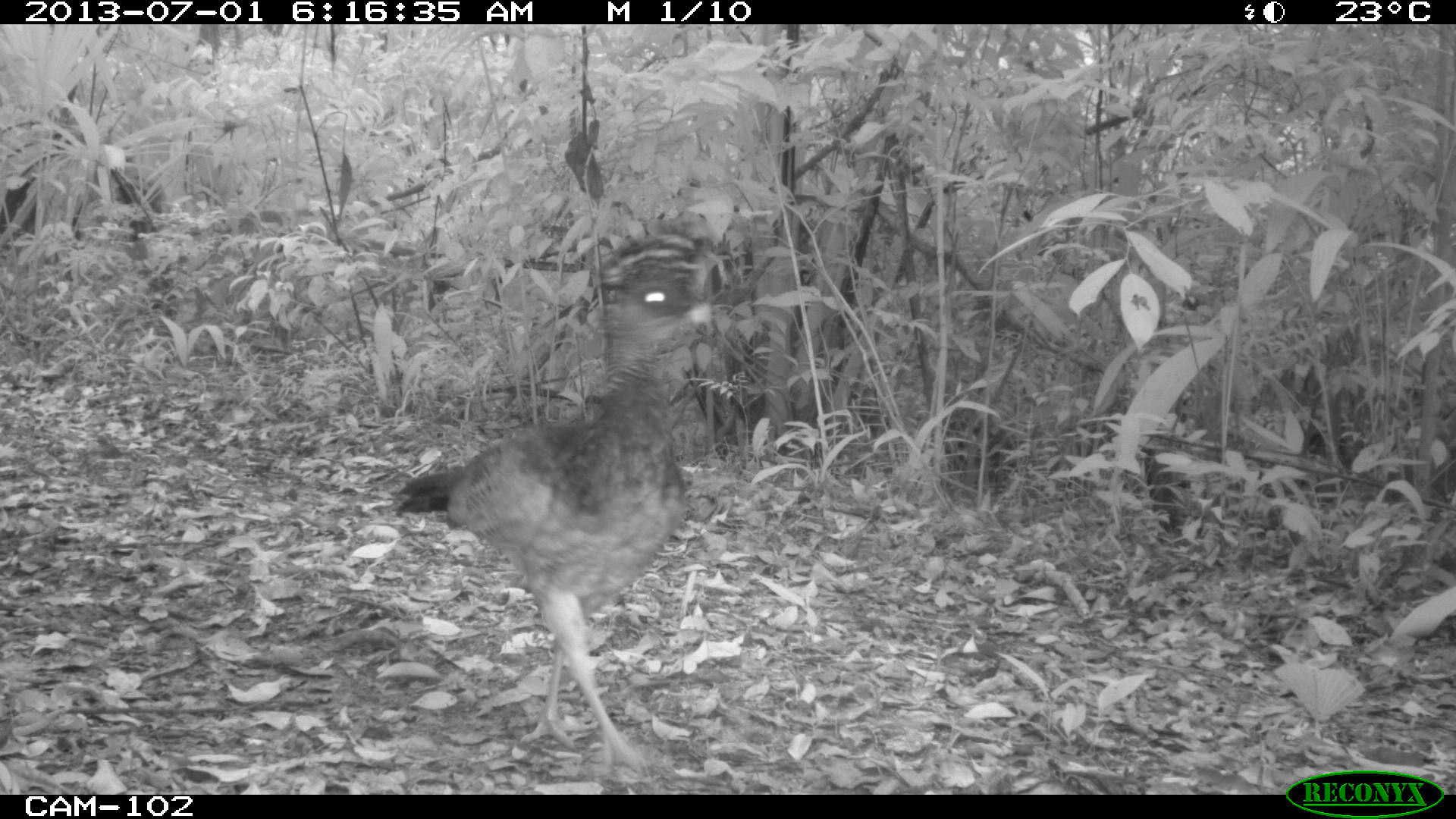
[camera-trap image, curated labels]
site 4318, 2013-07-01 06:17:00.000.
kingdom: Animalia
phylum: Chordata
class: Aves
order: Galliformes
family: Cracidae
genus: Crax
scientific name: Crax rubra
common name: great curassow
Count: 1.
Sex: female.